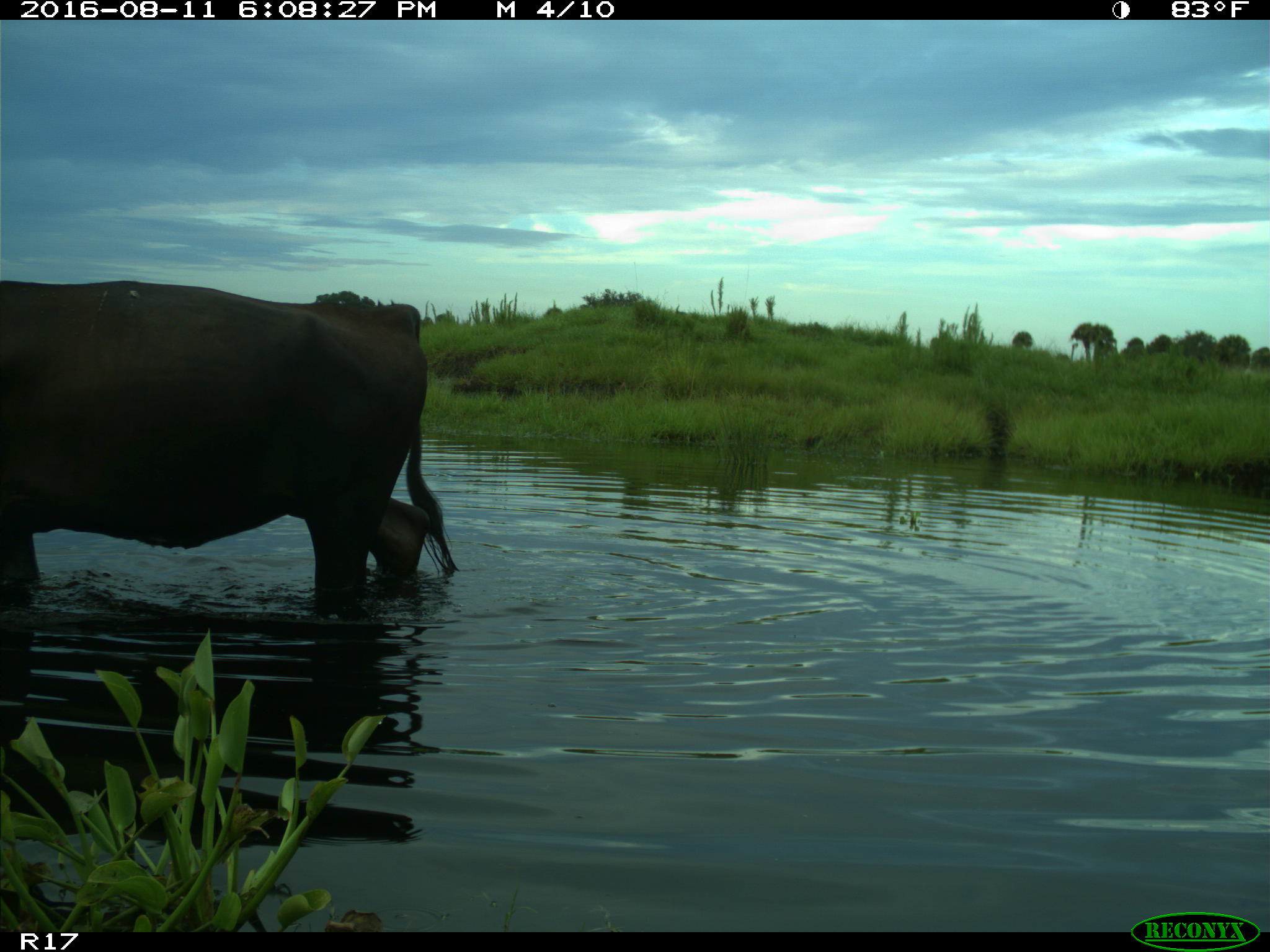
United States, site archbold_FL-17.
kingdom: Animalia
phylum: Chordata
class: Mammalia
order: Artiodactyla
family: Bovidae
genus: Bos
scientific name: Bos taurus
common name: domestic cow